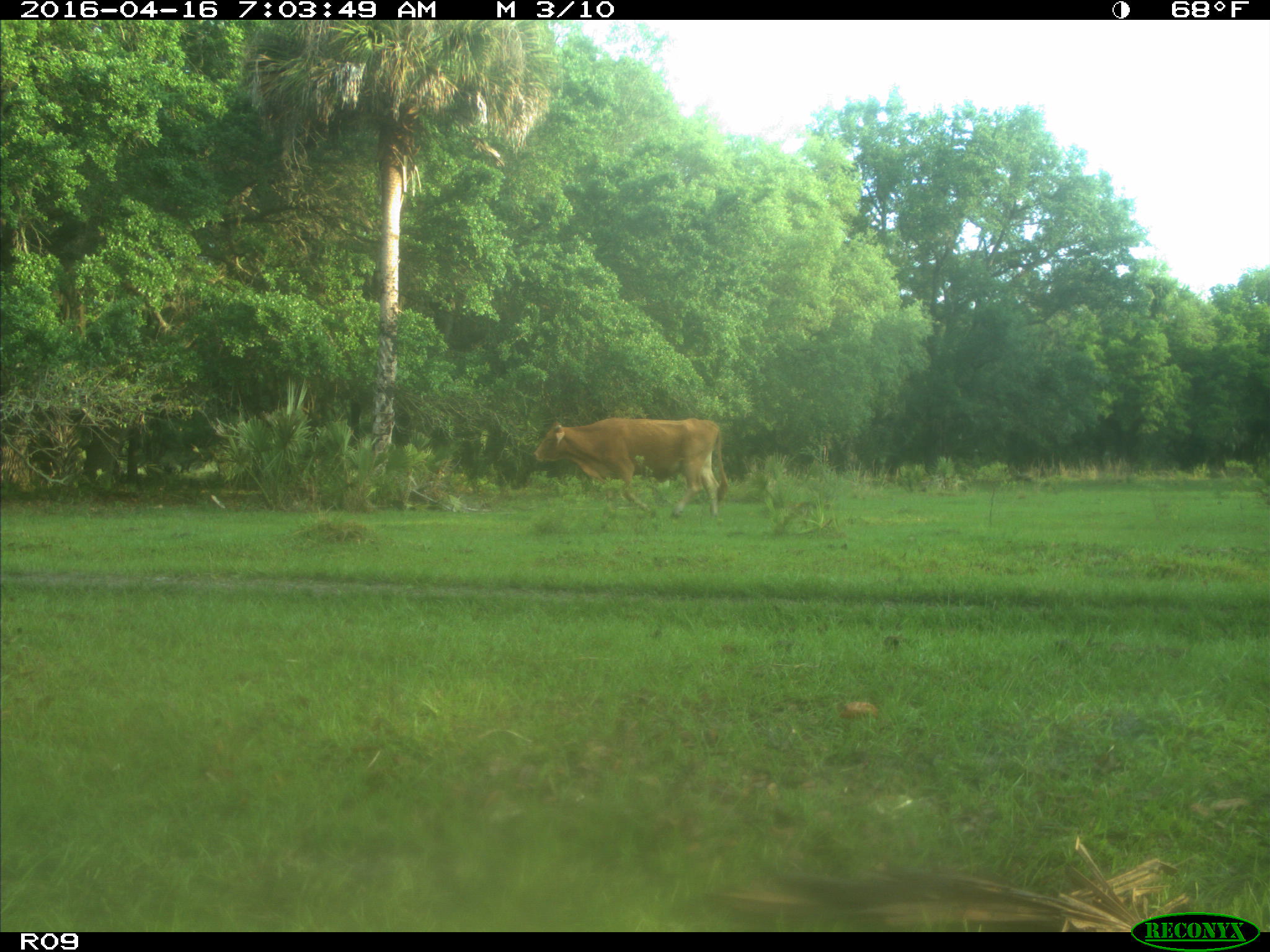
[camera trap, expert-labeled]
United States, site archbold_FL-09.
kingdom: Animalia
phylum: Chordata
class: Mammalia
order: Artiodactyla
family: Bovidae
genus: Bos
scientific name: Bos taurus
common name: domestic cow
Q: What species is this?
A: Bos taurus (domestic cow).